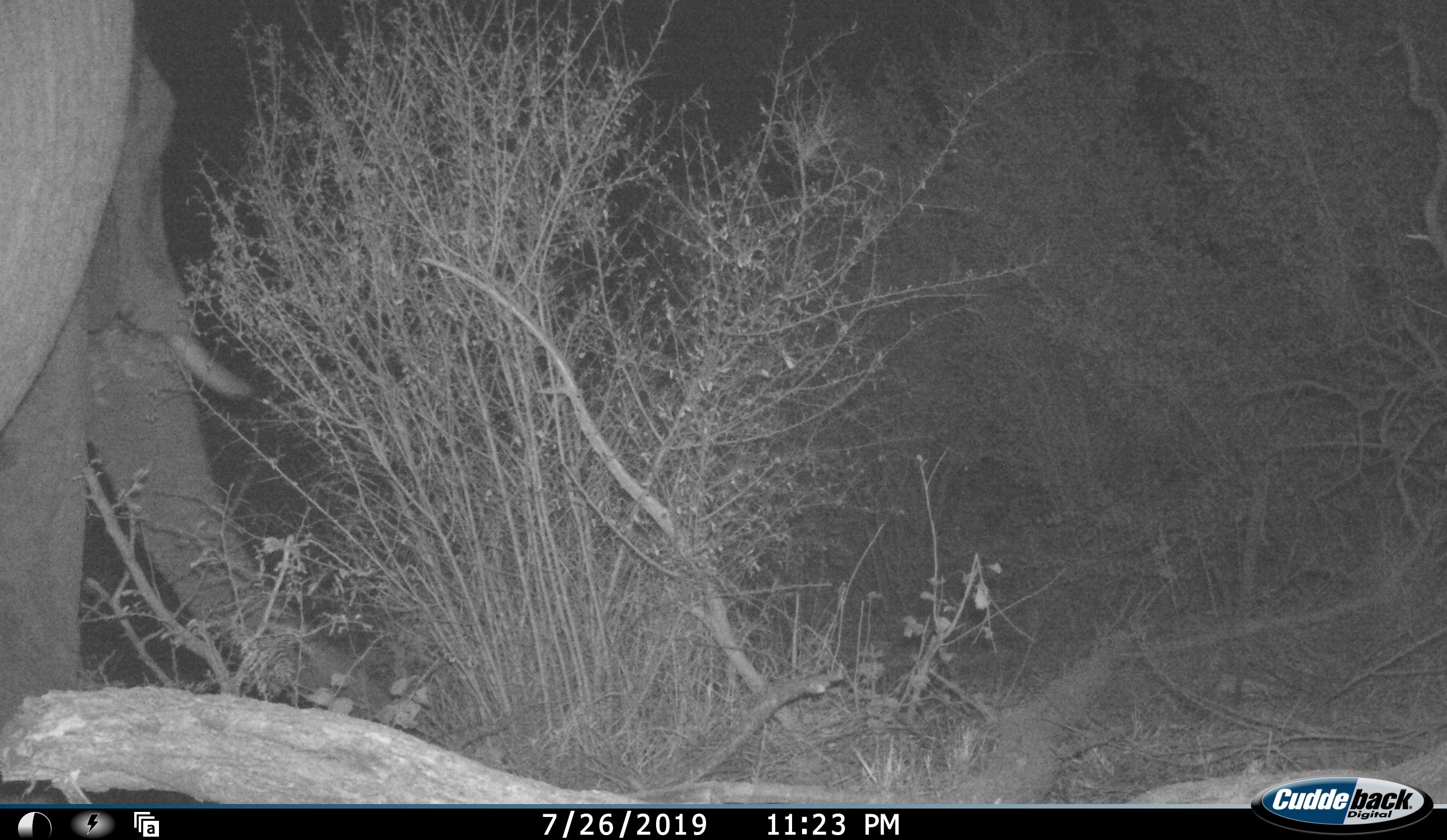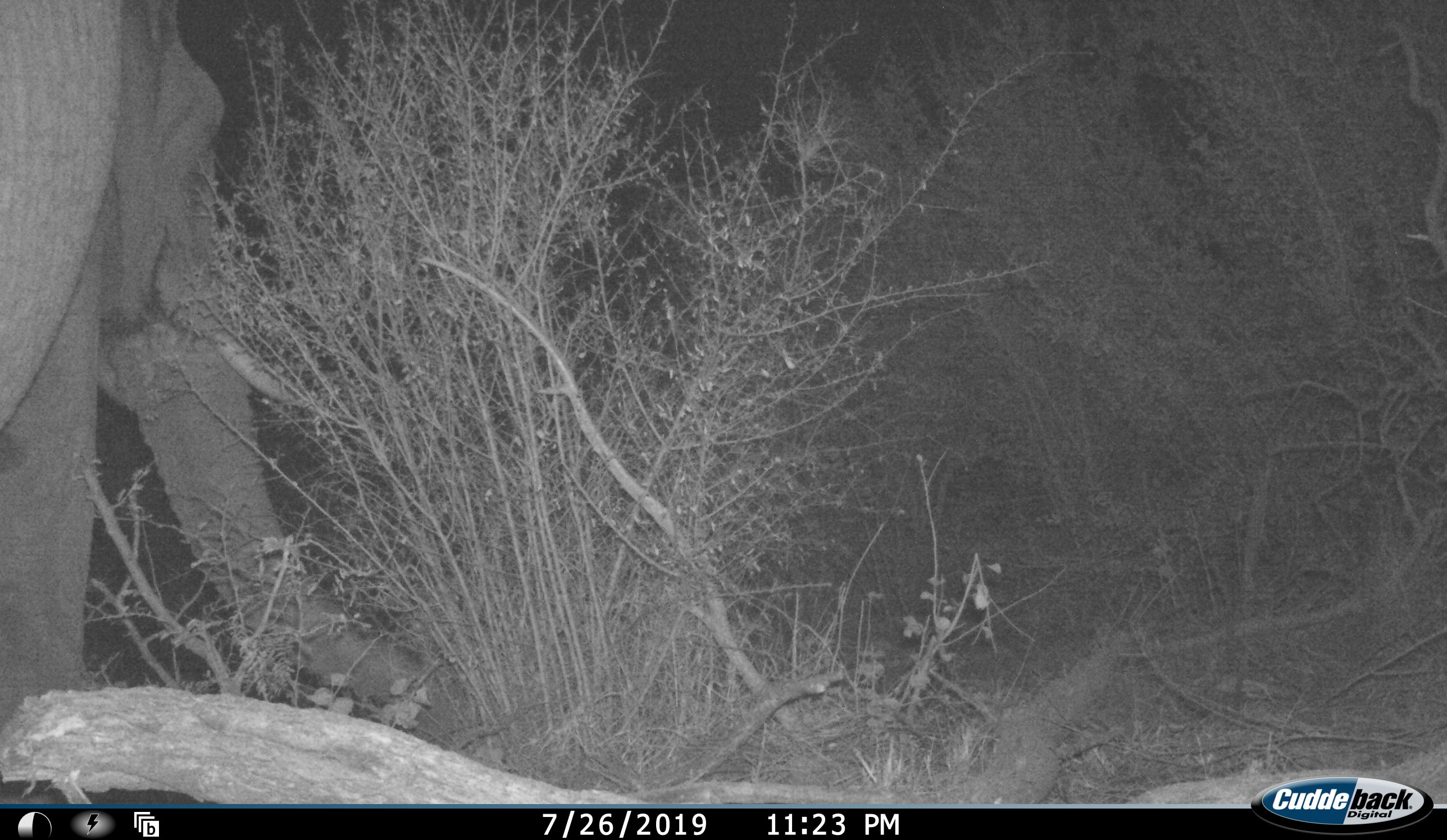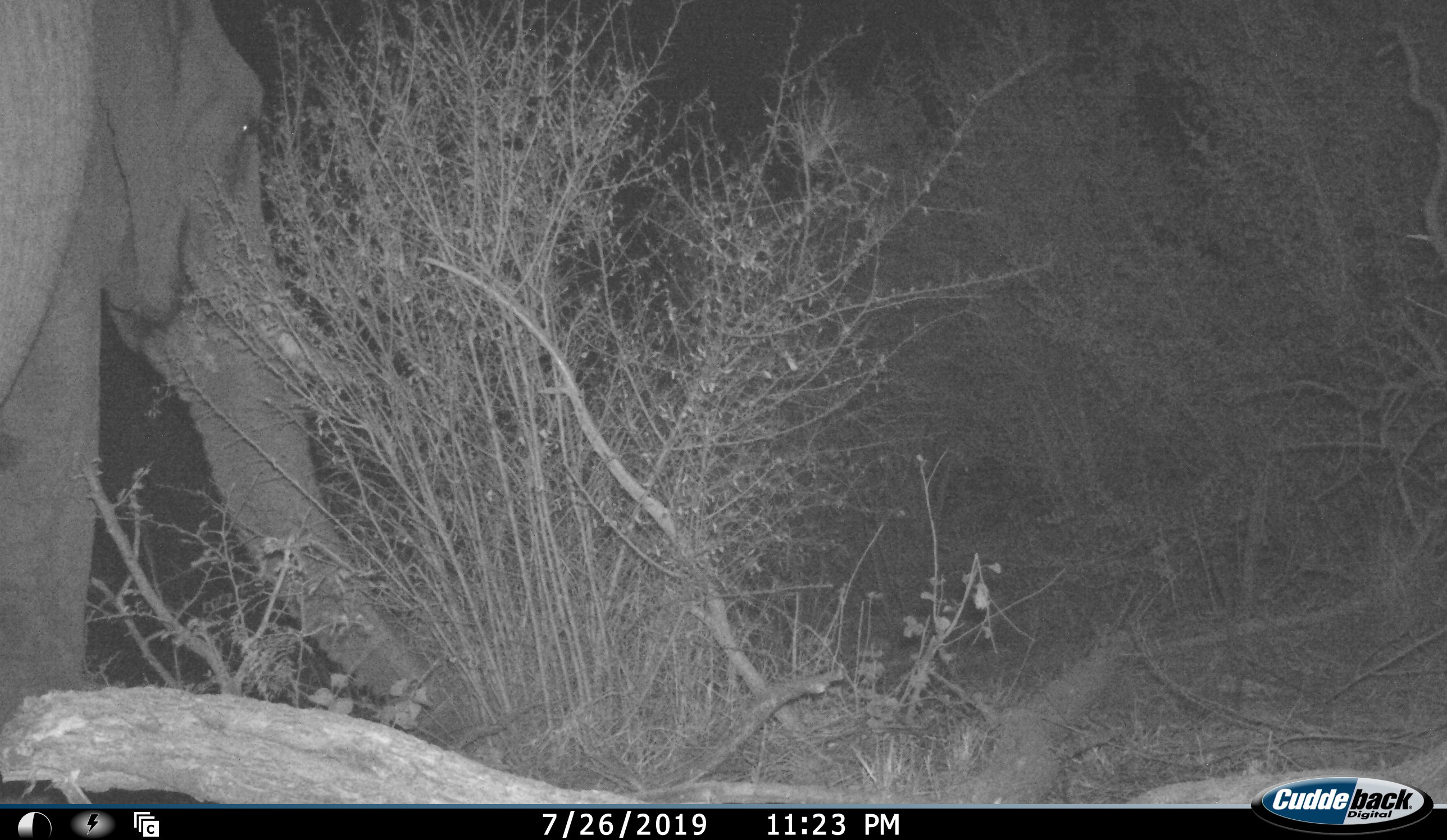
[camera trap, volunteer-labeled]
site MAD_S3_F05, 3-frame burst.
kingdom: Animalia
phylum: Chordata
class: Mammalia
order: Proboscidea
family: Elephantidae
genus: Loxodonta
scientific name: Loxodonta africana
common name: african bush elephant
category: elephant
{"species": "elephant (african bush elephant) (Loxodonta africana)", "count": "1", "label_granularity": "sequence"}